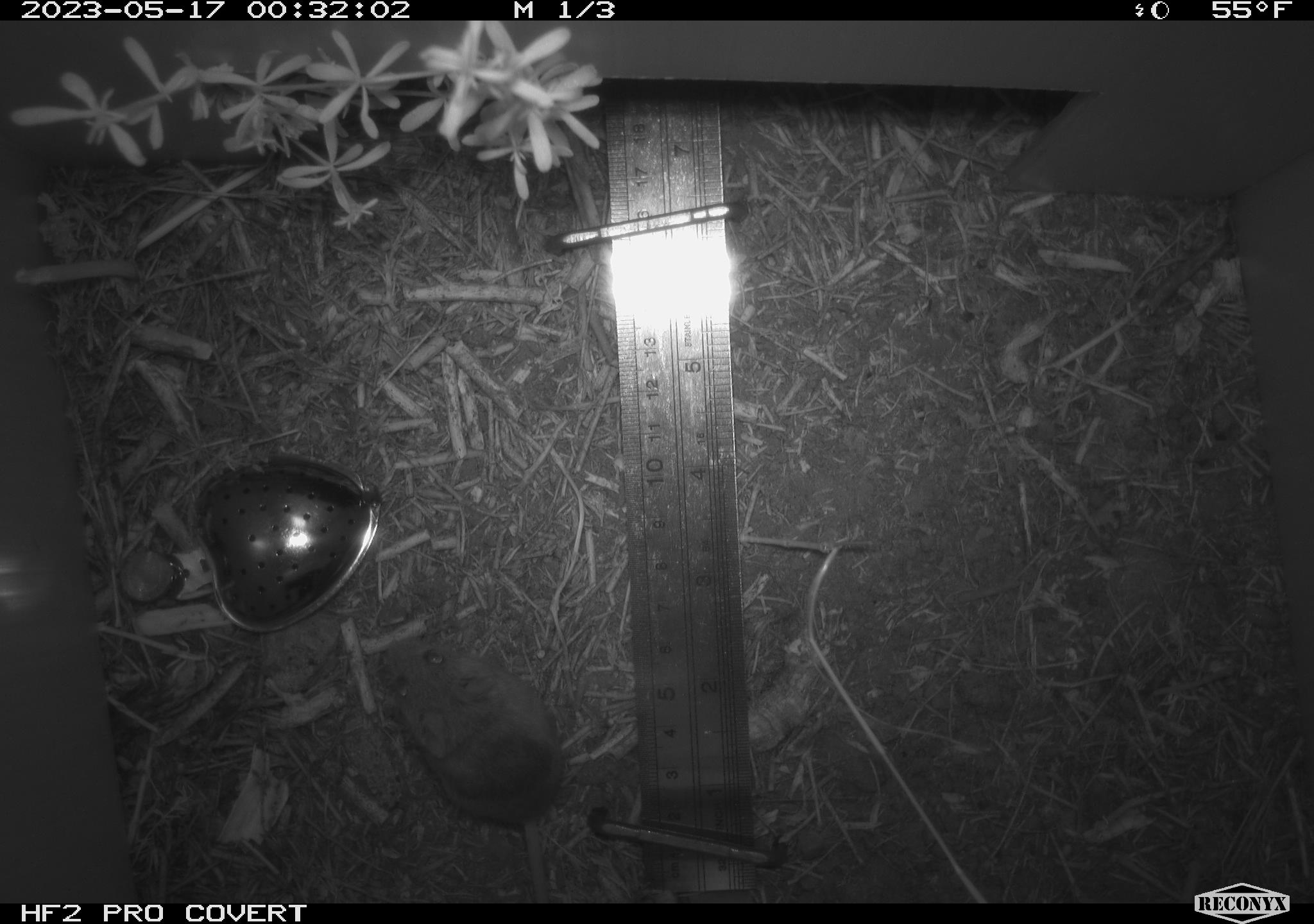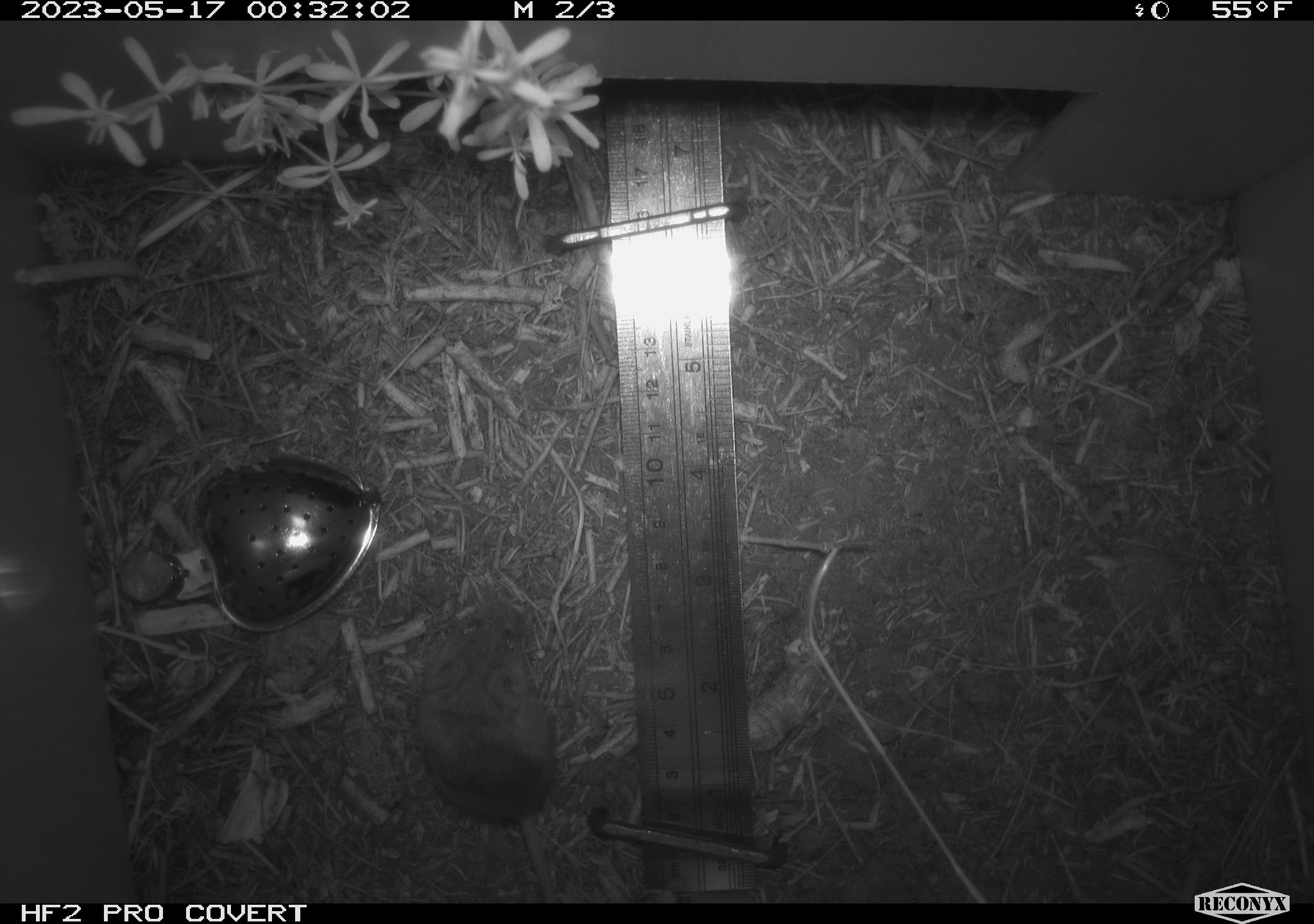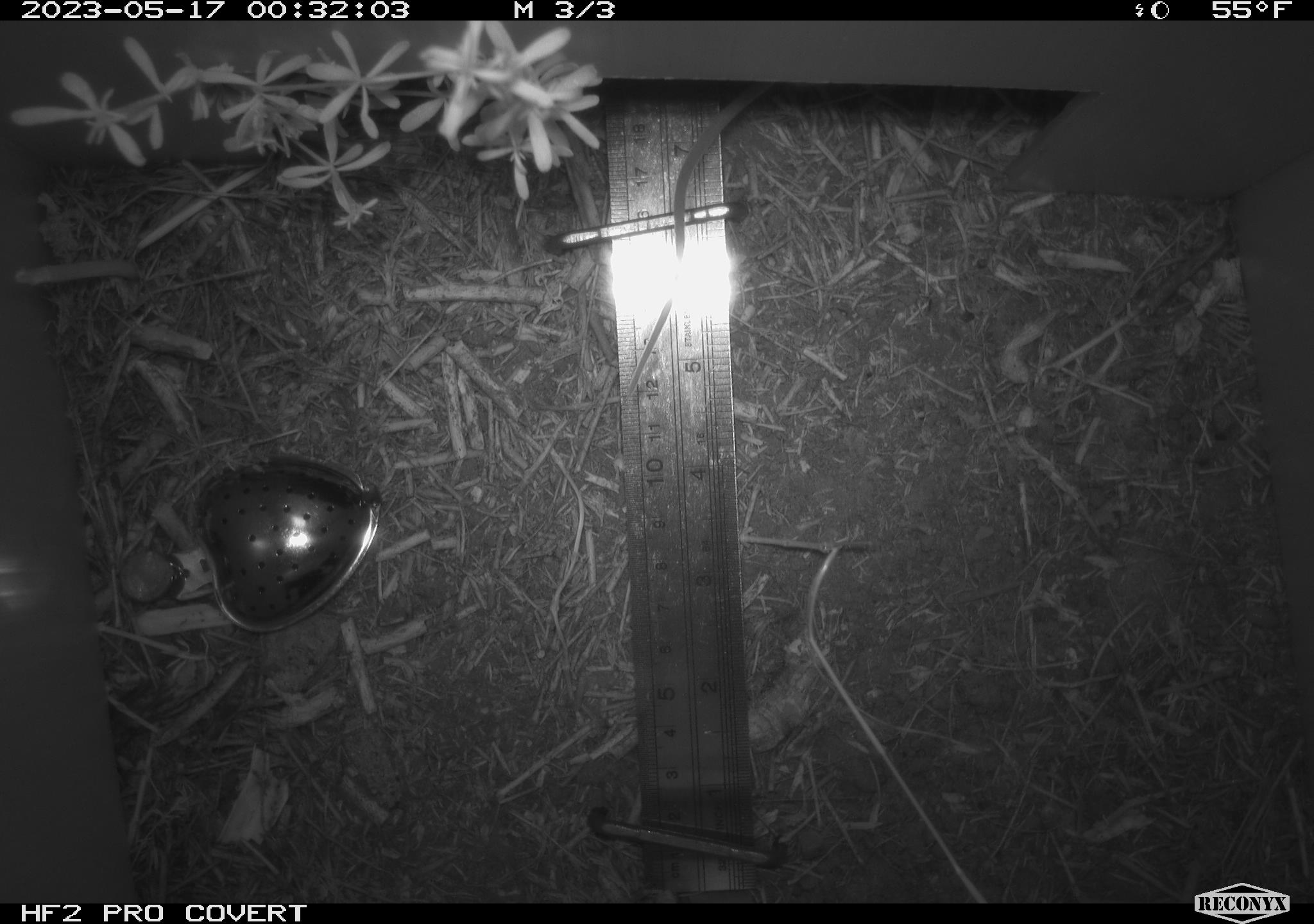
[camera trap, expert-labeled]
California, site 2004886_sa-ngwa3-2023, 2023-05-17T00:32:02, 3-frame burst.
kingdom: Animalia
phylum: Chordata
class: Mammalia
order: Rodentia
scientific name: Rodentia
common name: mouse species